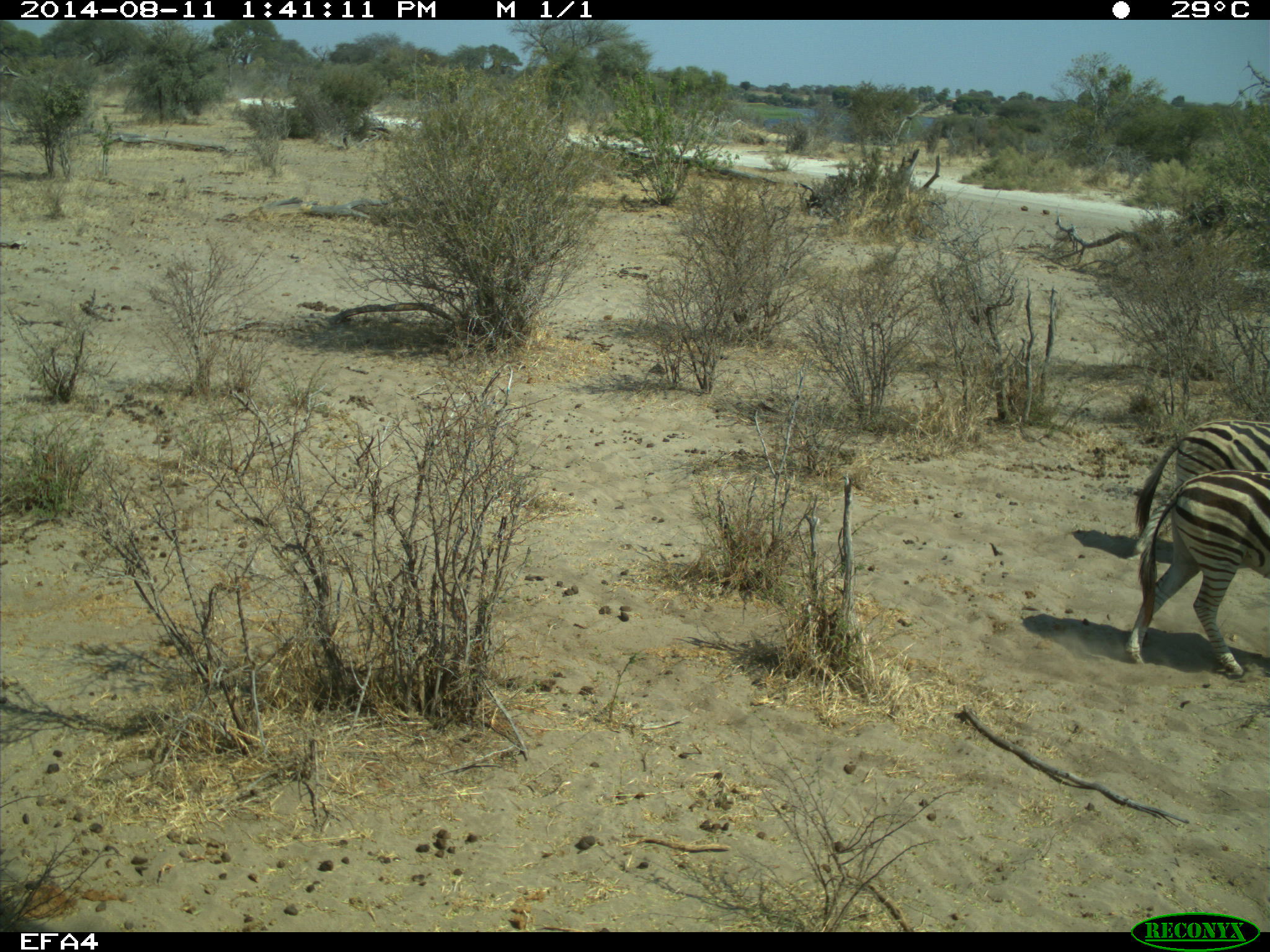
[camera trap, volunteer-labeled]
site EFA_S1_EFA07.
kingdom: Animalia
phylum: Chordata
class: Mammalia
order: Perissodactyla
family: Equidae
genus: Equus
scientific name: Equus quagga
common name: plains zebra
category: zebraplains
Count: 2.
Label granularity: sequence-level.